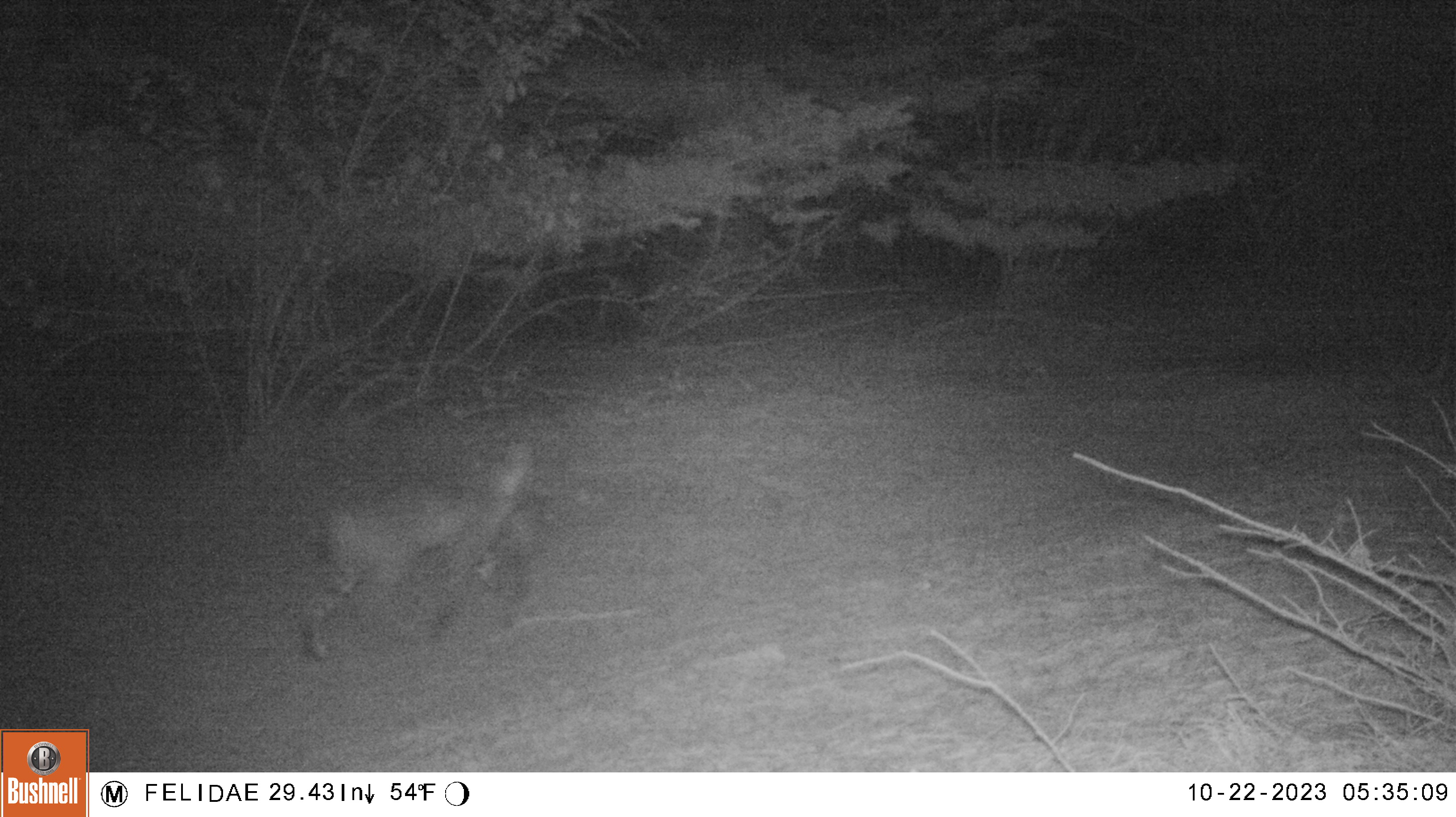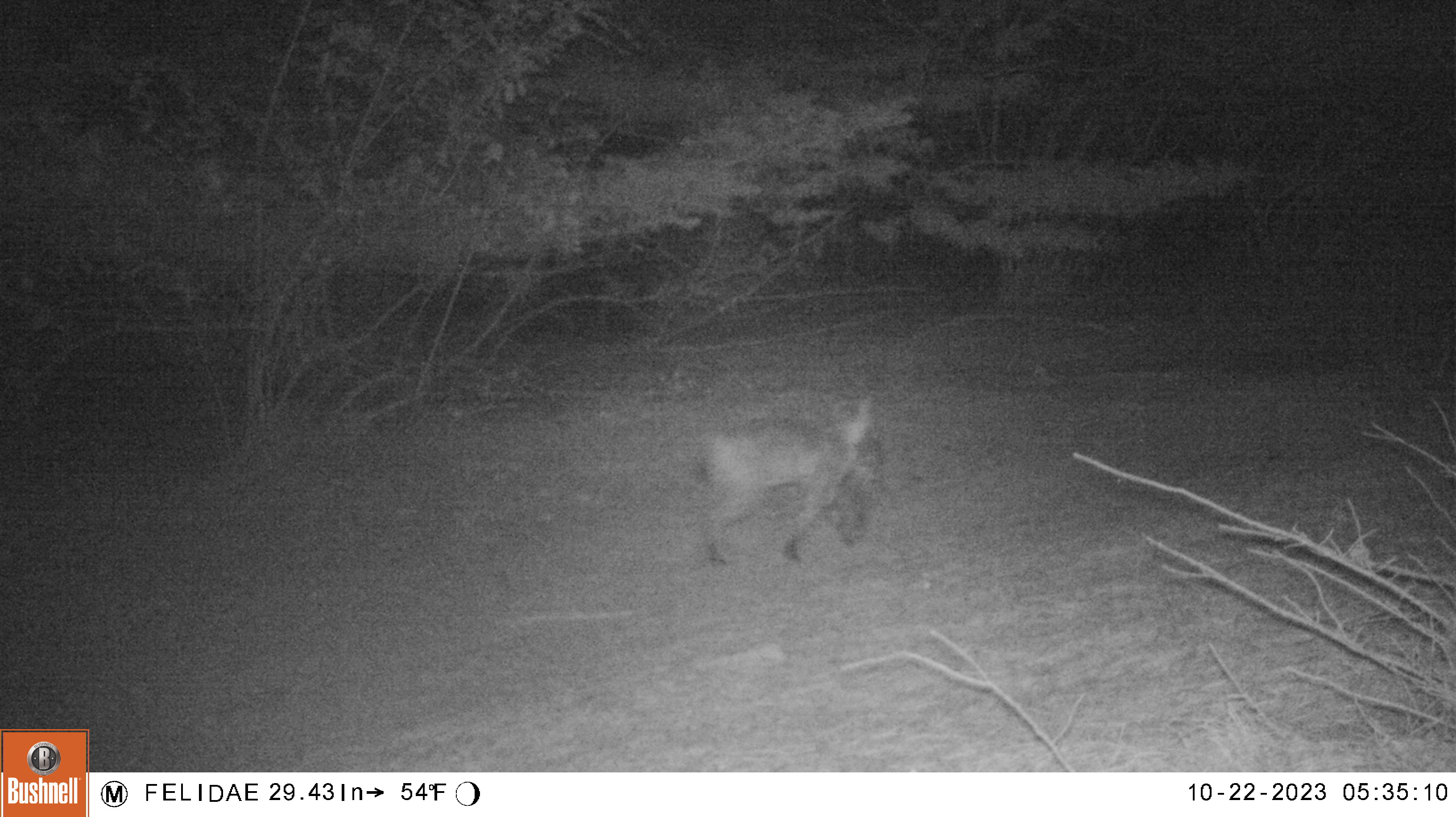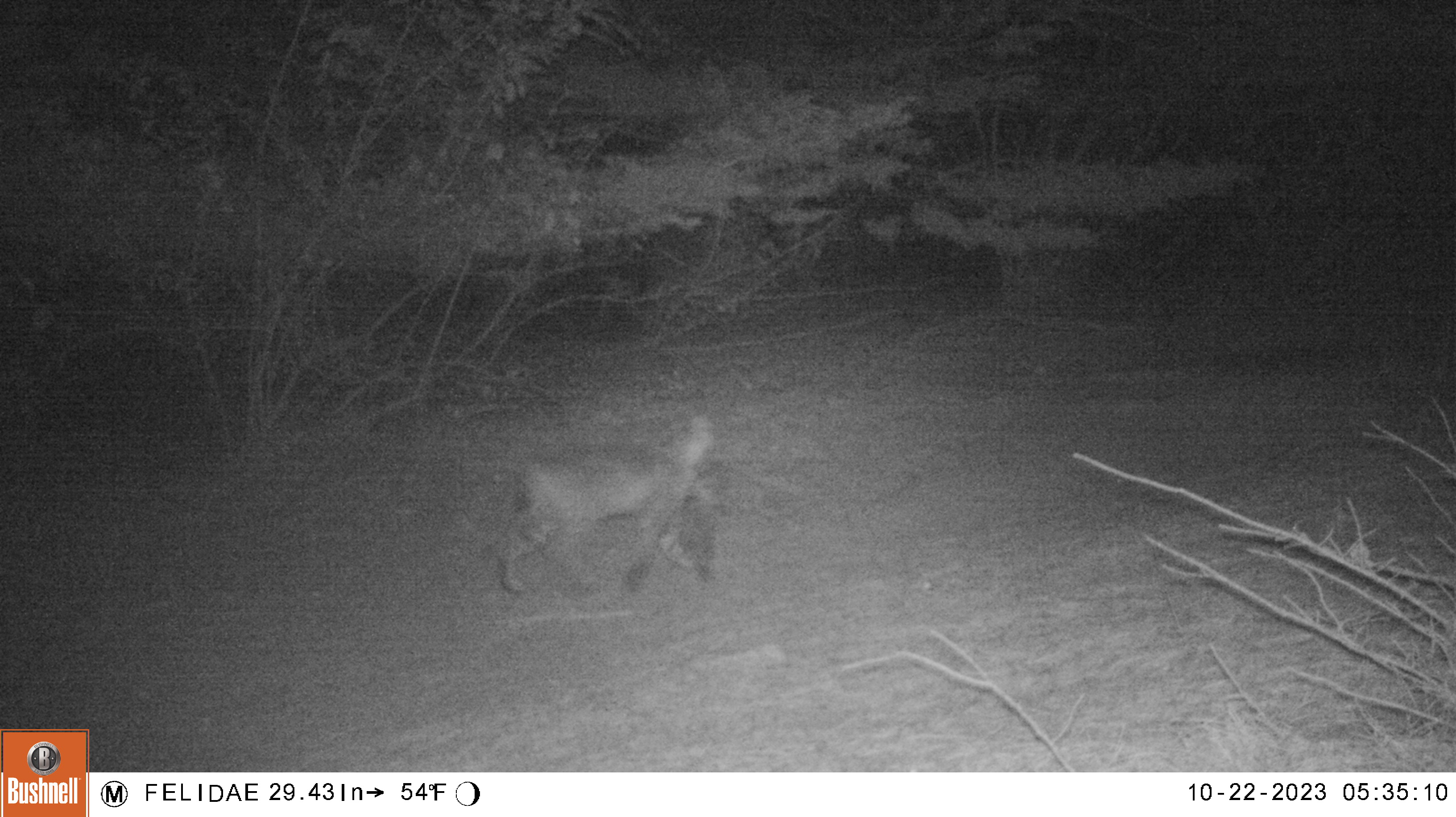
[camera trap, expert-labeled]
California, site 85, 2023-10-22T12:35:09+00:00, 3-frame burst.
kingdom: Animalia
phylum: Chordata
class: Mammalia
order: Carnivora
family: Felidae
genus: Lynx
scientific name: Lynx rufus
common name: bobcat